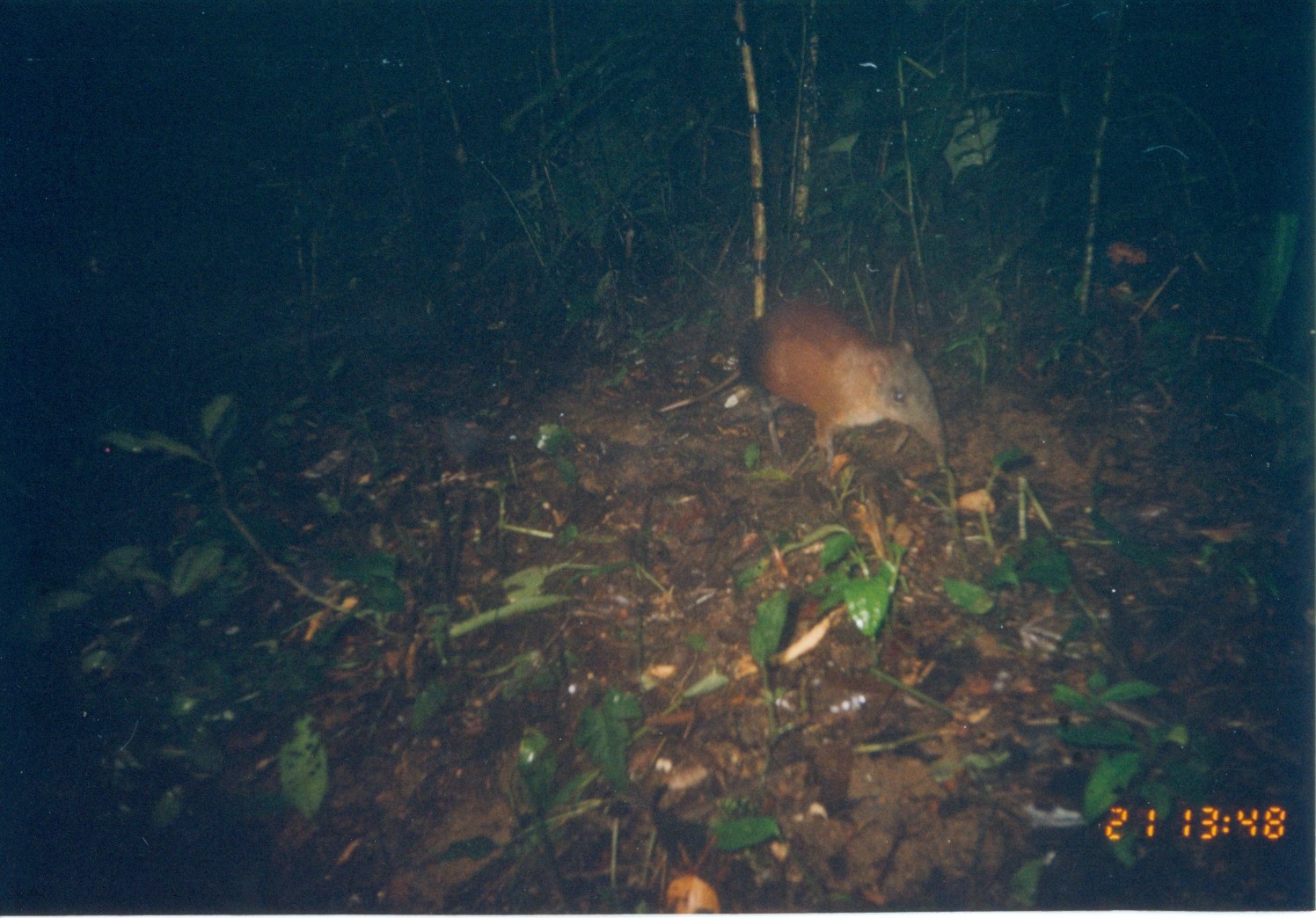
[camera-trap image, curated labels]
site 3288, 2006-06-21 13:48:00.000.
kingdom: Animalia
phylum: Chordata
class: Mammalia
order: Macroscelidea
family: Macroscelididae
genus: Rhynchocyon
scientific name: Rhynchocyon udzungwensis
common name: grey-faced sengi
Rhynchocyon udzungwensis (grey-faced sengi), count 1.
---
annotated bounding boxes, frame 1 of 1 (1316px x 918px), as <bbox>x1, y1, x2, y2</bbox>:
rhynchocyon udzungwensis: <bbox>656, 294, 947, 483</bbox>